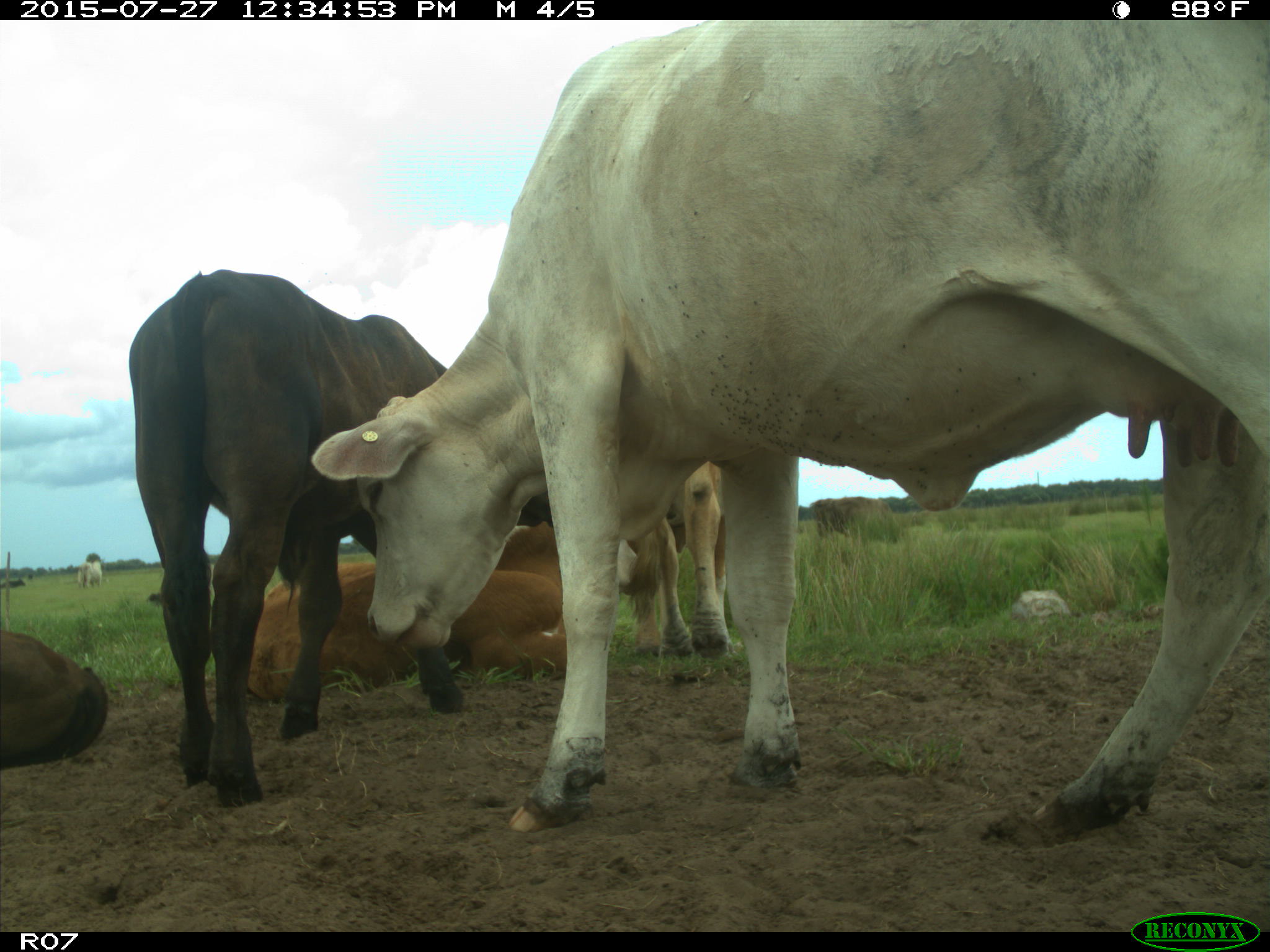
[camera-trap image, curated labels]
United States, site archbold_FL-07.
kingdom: Animalia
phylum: Chordata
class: Mammalia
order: Artiodactyla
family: Bovidae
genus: Bos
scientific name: Bos taurus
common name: domestic cow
Bos taurus (domestic cow).